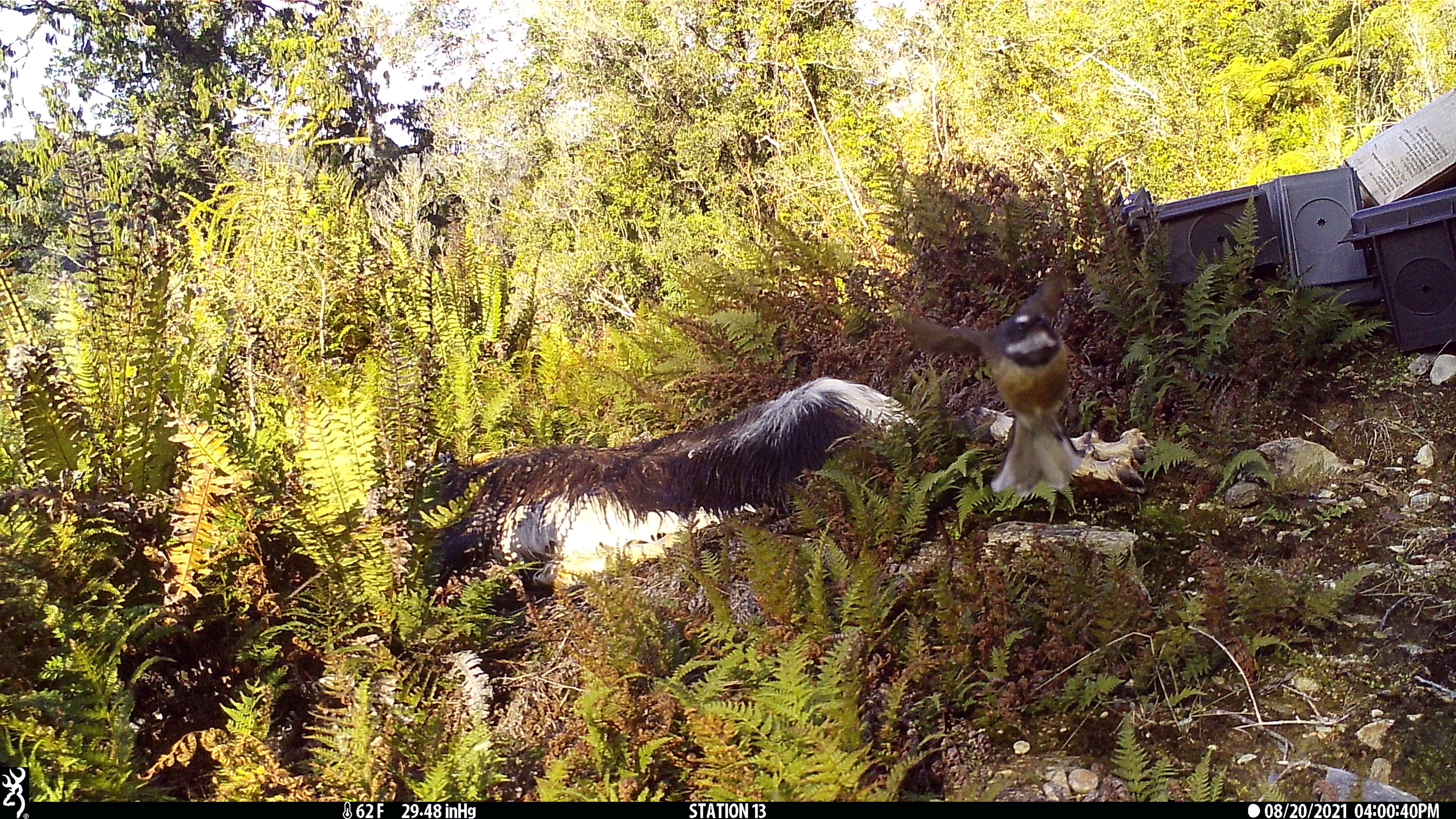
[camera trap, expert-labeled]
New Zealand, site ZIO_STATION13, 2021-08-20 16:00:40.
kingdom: Animalia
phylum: Chordata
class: Aves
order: Passeriformes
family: Rhipiduridae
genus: Rhipidura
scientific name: Rhipidura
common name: fantails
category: fantail